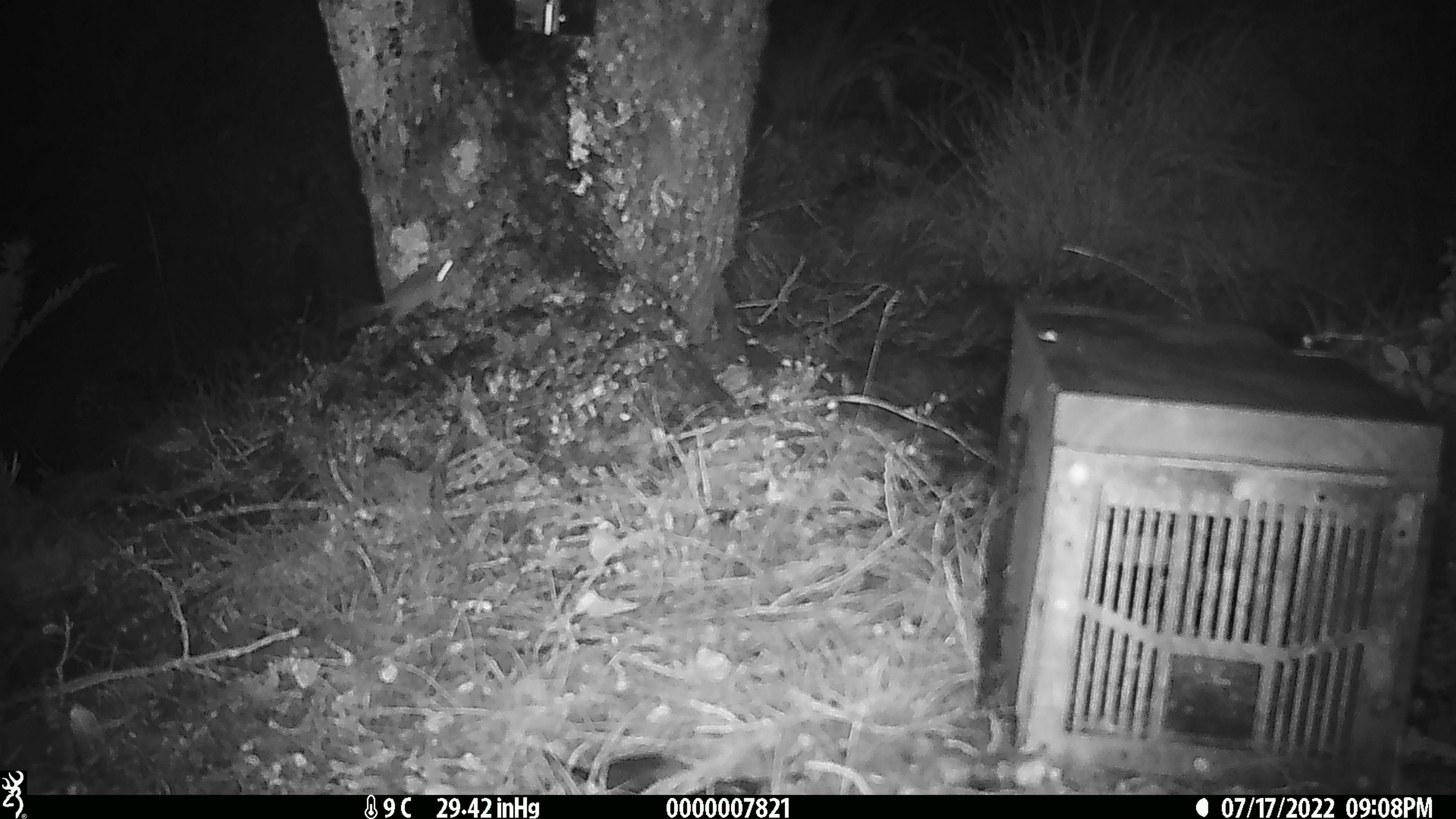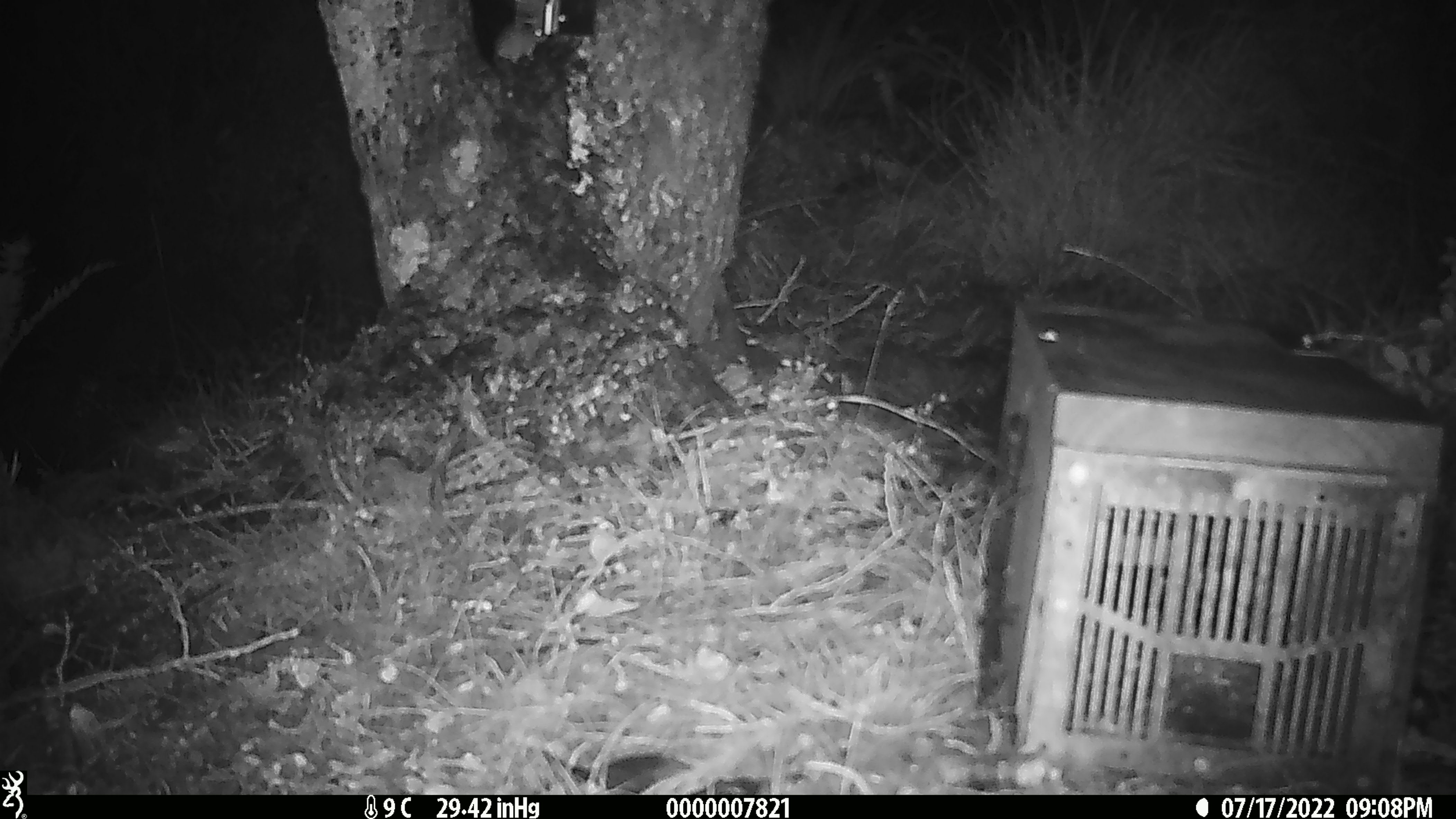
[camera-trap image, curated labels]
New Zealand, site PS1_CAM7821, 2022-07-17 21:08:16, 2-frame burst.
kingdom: Animalia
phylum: Chordata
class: Mammalia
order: Rodentia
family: Muridae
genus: Mus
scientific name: Mus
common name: mouse